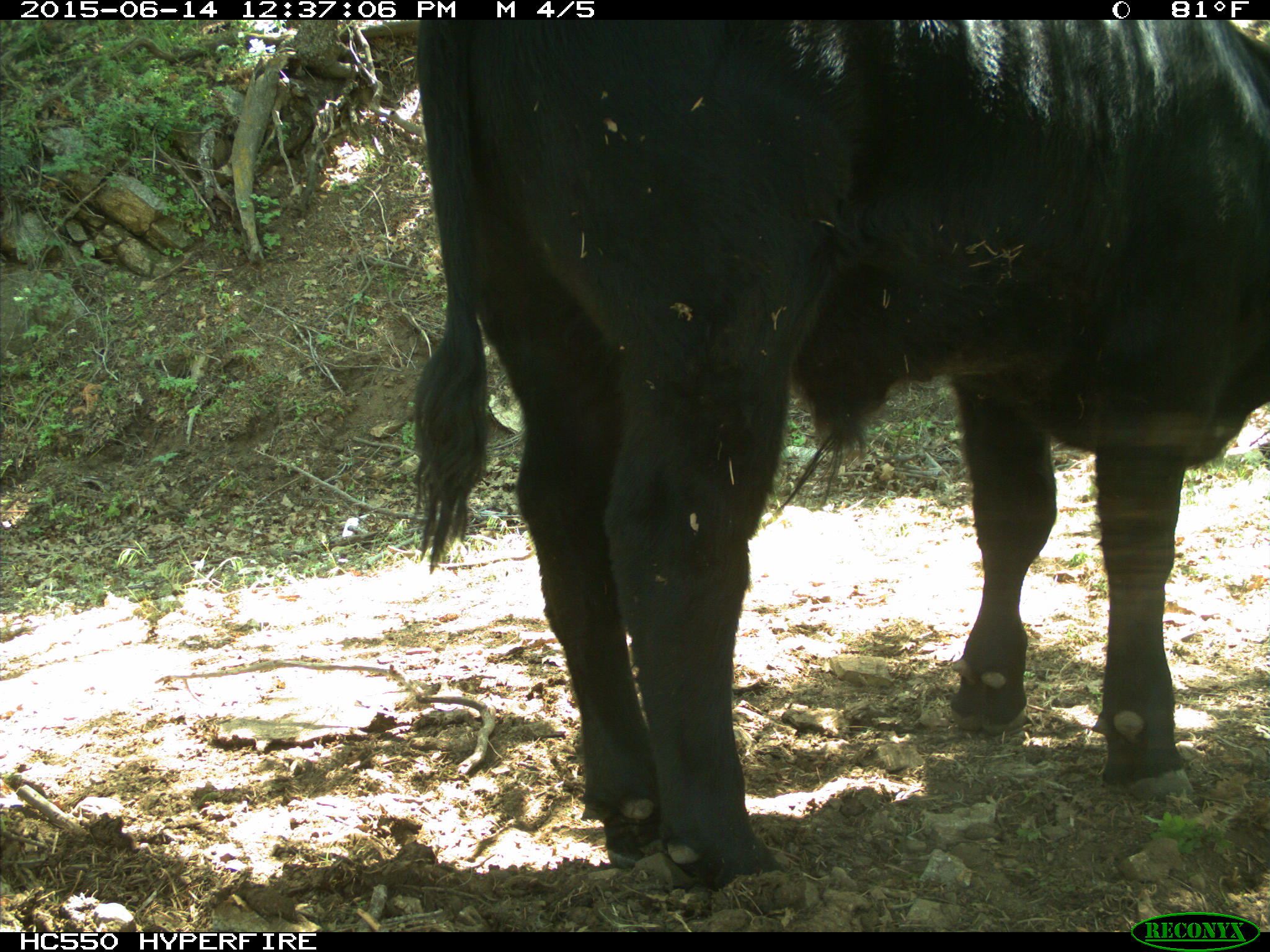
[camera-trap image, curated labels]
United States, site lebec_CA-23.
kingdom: Animalia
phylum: Chordata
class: Mammalia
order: Artiodactyla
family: Bovidae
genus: Bos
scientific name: Bos taurus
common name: domestic cow